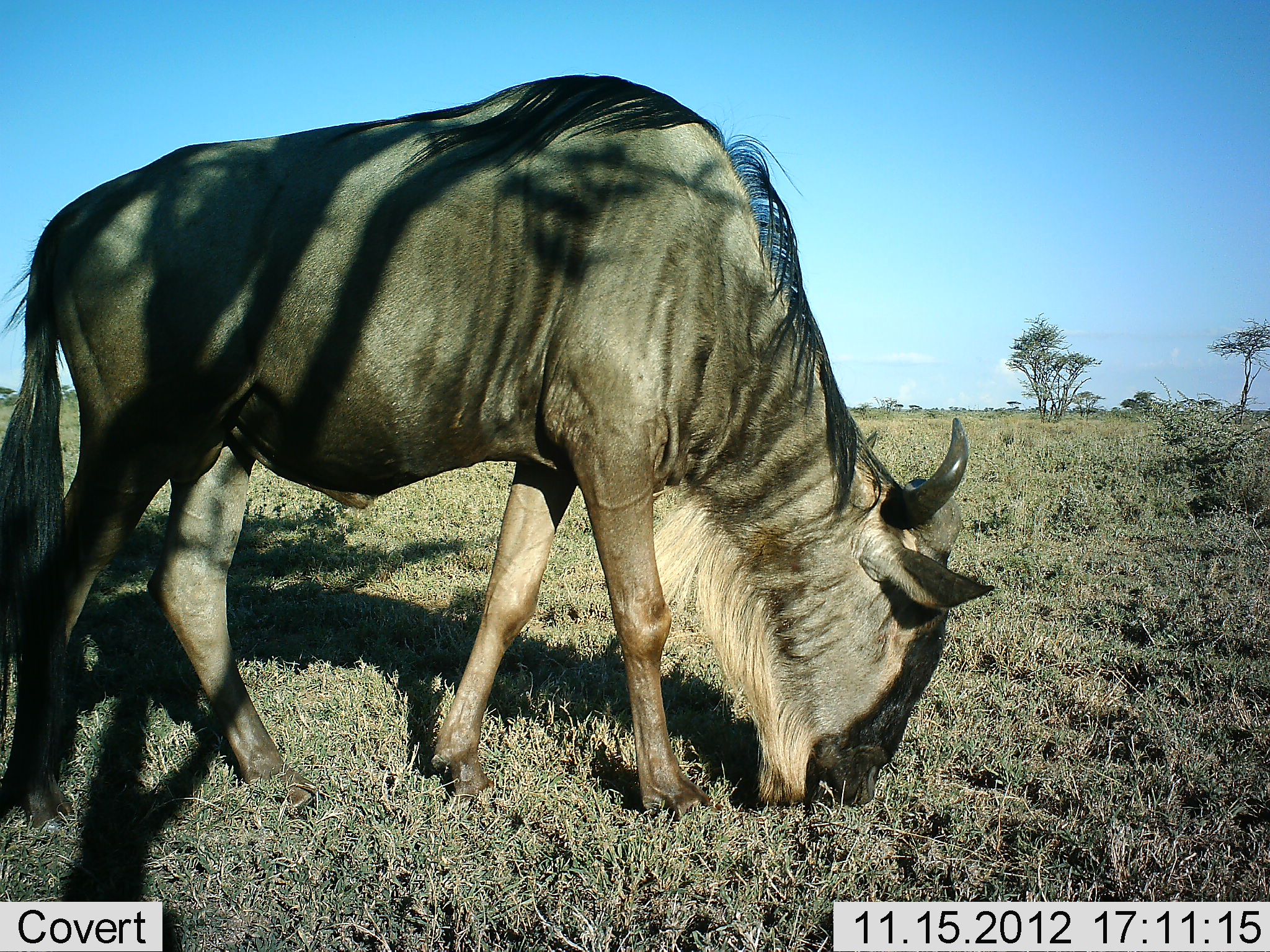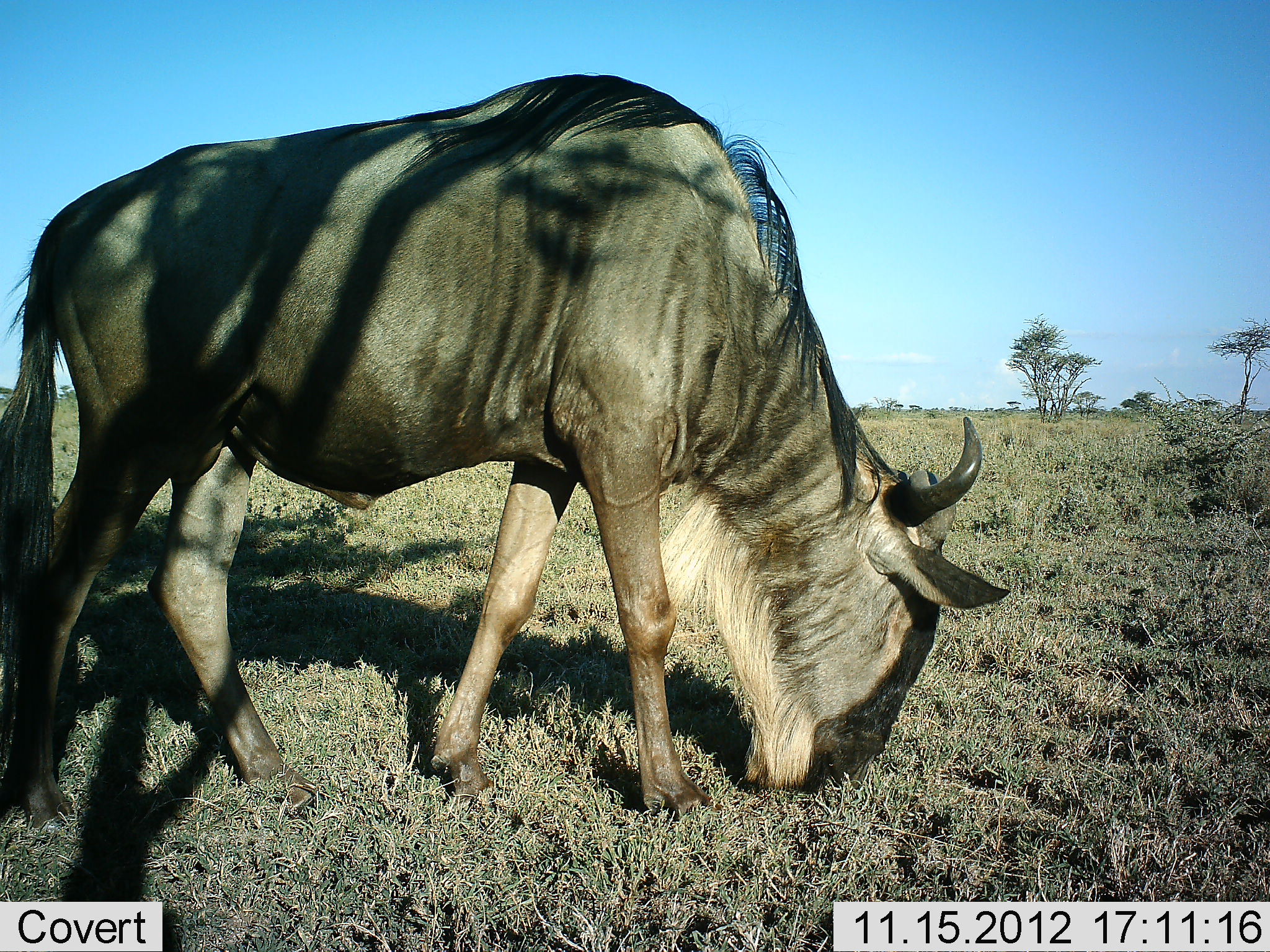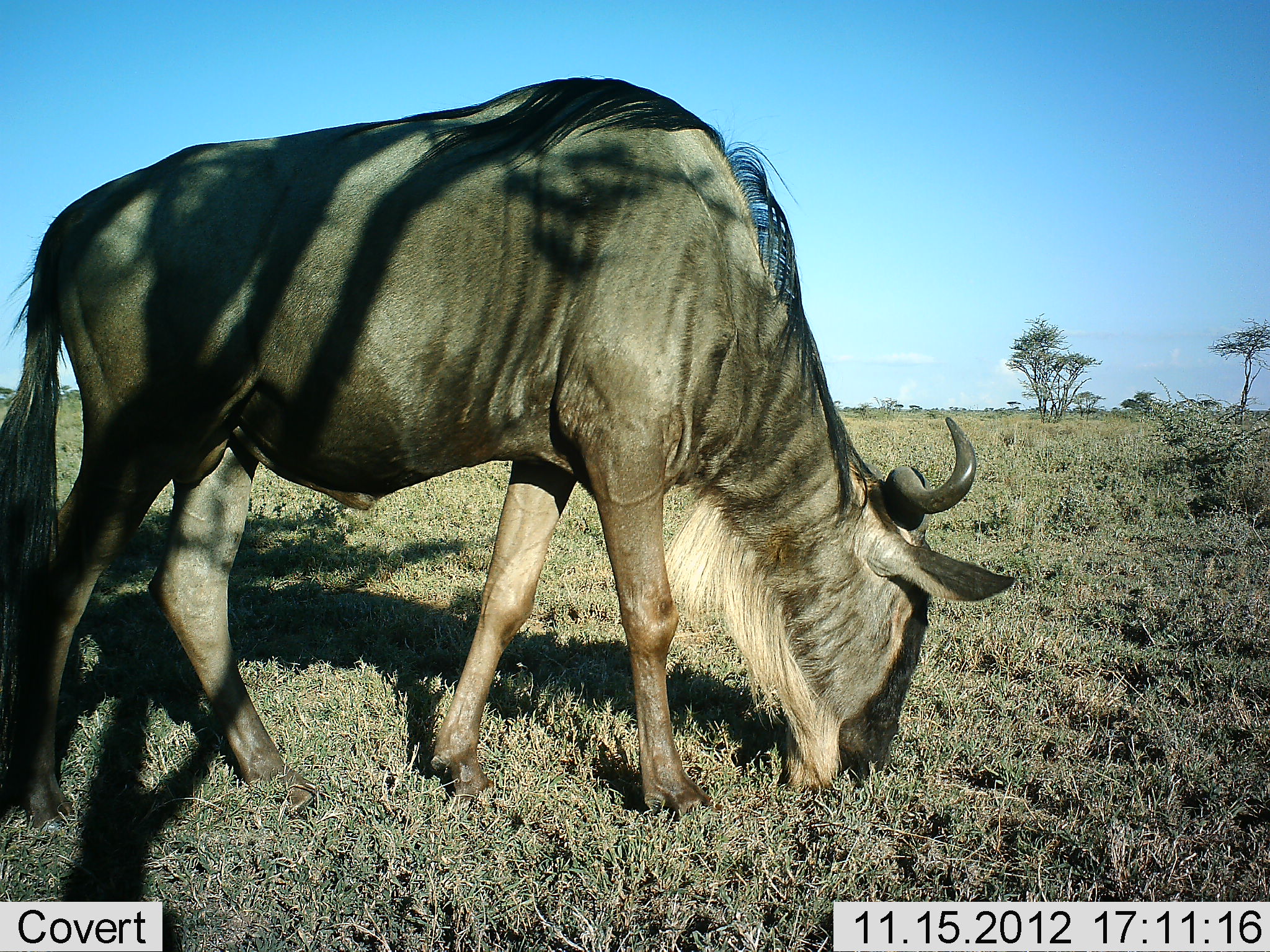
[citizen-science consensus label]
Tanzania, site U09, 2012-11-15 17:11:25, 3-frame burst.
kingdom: Animalia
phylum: Chordata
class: Mammalia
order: Artiodactyla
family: Bovidae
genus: Connochaetes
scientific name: Connochaetes taurinus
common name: blue wildebeest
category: wildebeest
Wildebeest (blue wildebeest) (Connochaetes taurinus), count 1. Behavior (volunteer vote fractions): standing 20%, resting 0%, moving 0%, interacting 0%. Young present (vote fraction): 0%. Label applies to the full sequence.